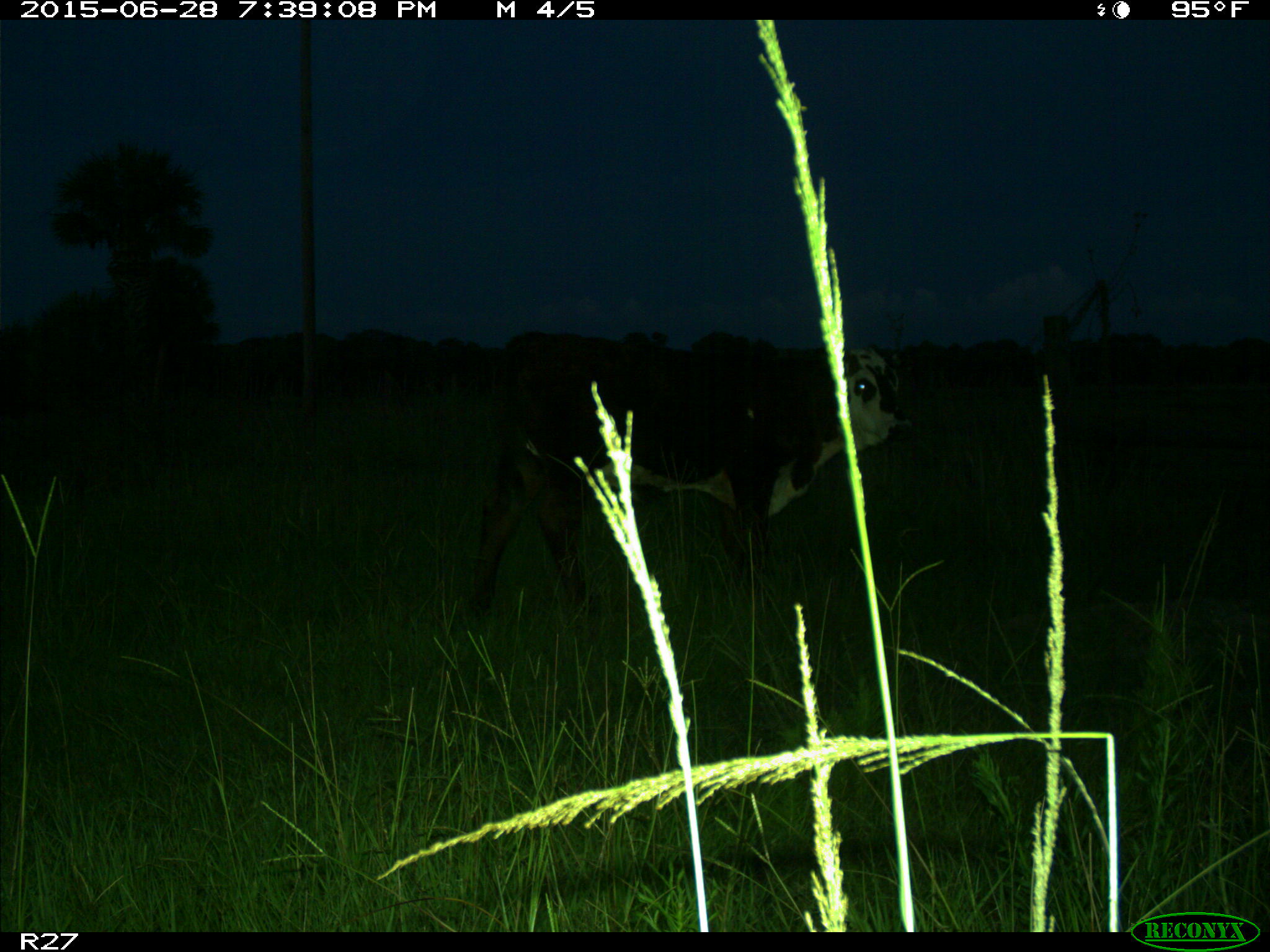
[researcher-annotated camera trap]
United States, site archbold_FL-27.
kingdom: Animalia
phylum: Chordata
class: Mammalia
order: Artiodactyla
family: Bovidae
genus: Bos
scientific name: Bos taurus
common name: domestic cow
Bos taurus (domestic cow).